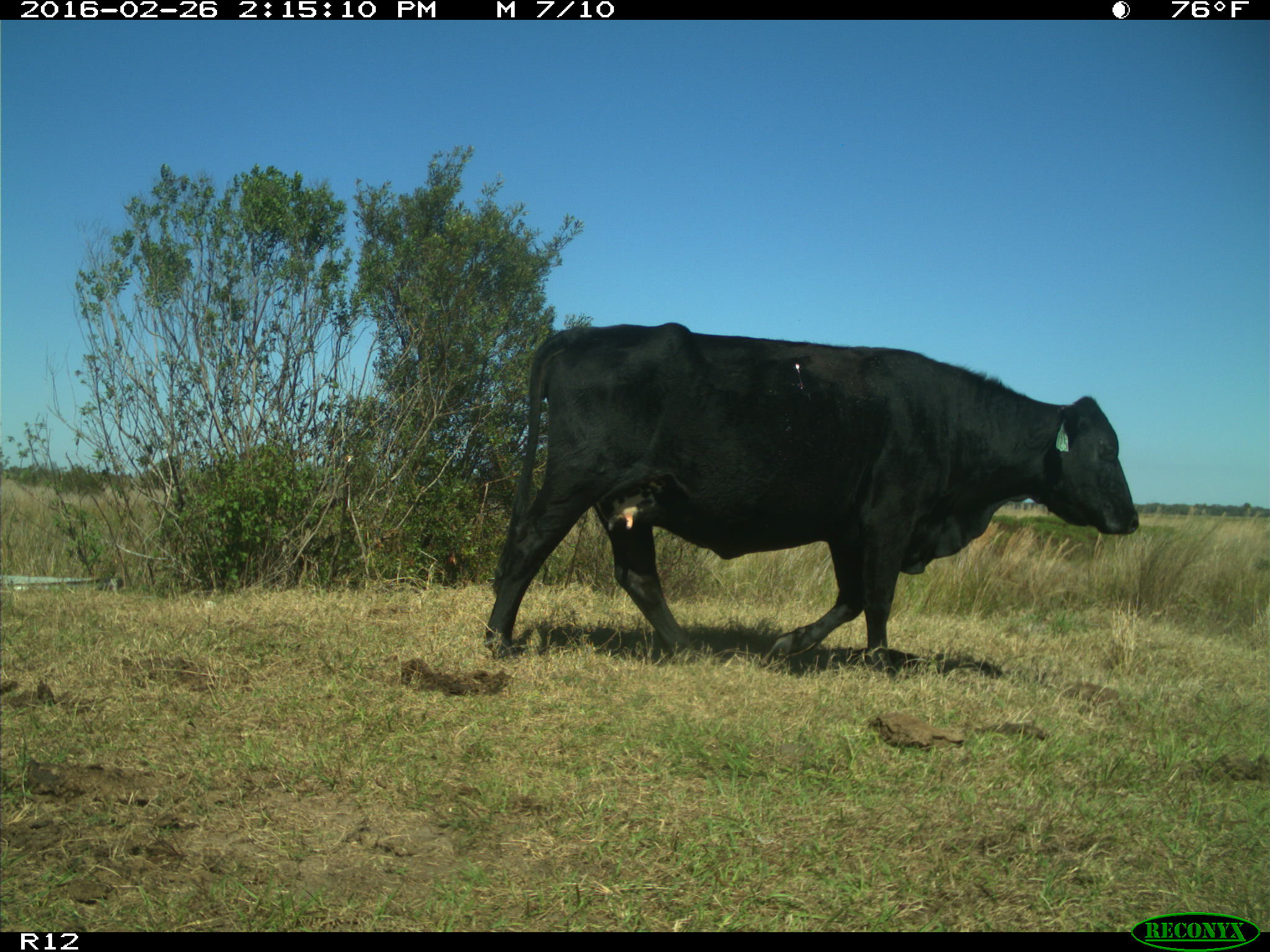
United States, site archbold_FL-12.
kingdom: Animalia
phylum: Chordata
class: Mammalia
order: Artiodactyla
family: Bovidae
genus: Bos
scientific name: Bos taurus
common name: domestic cow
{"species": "Bos taurus (domestic cow)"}